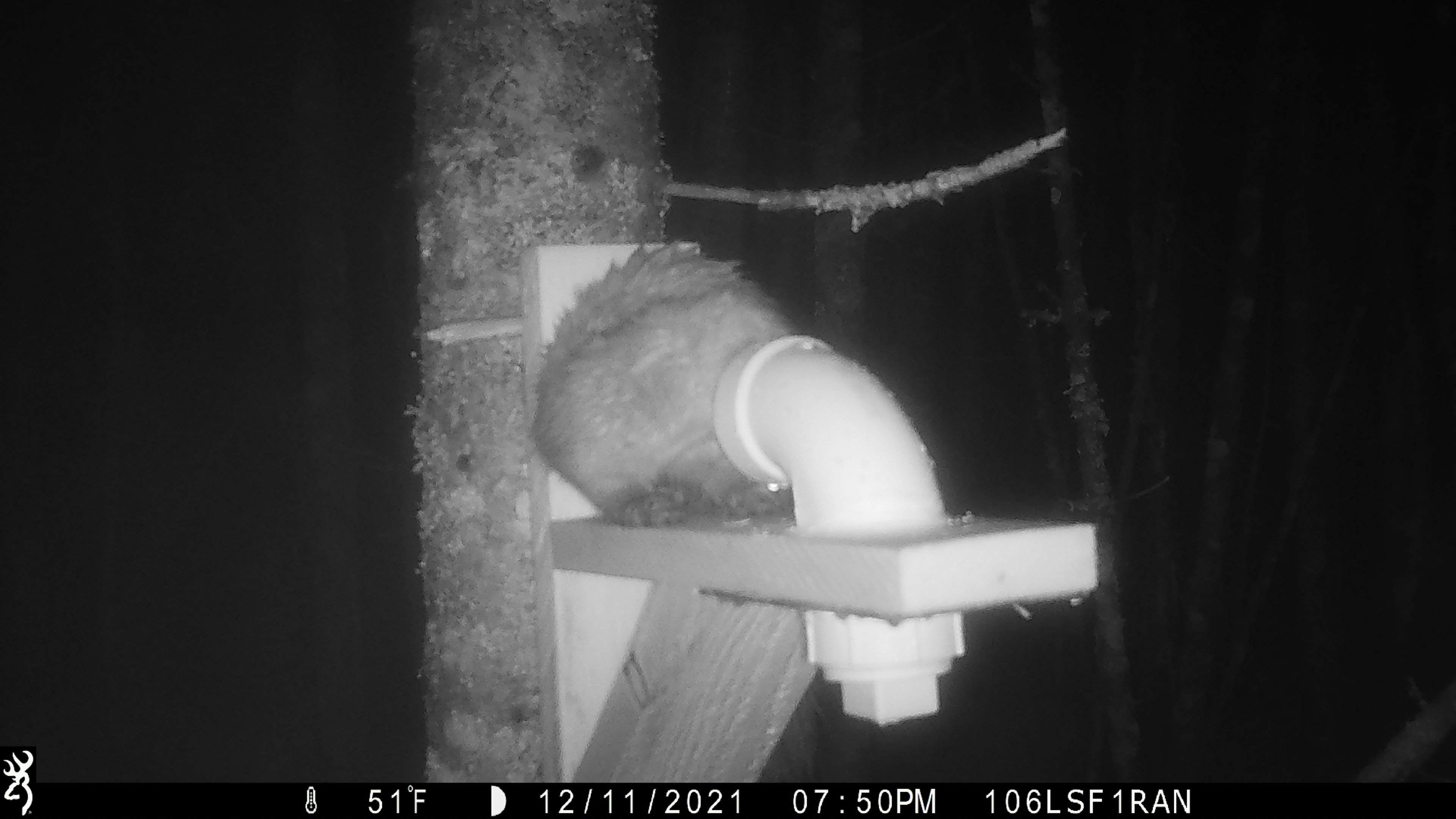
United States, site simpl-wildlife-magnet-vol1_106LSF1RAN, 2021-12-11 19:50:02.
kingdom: Animalia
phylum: Chordata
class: Mammalia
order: Carnivora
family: Mustelidae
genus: Martes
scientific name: Martes americana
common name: american marten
American marten (Martes americana).